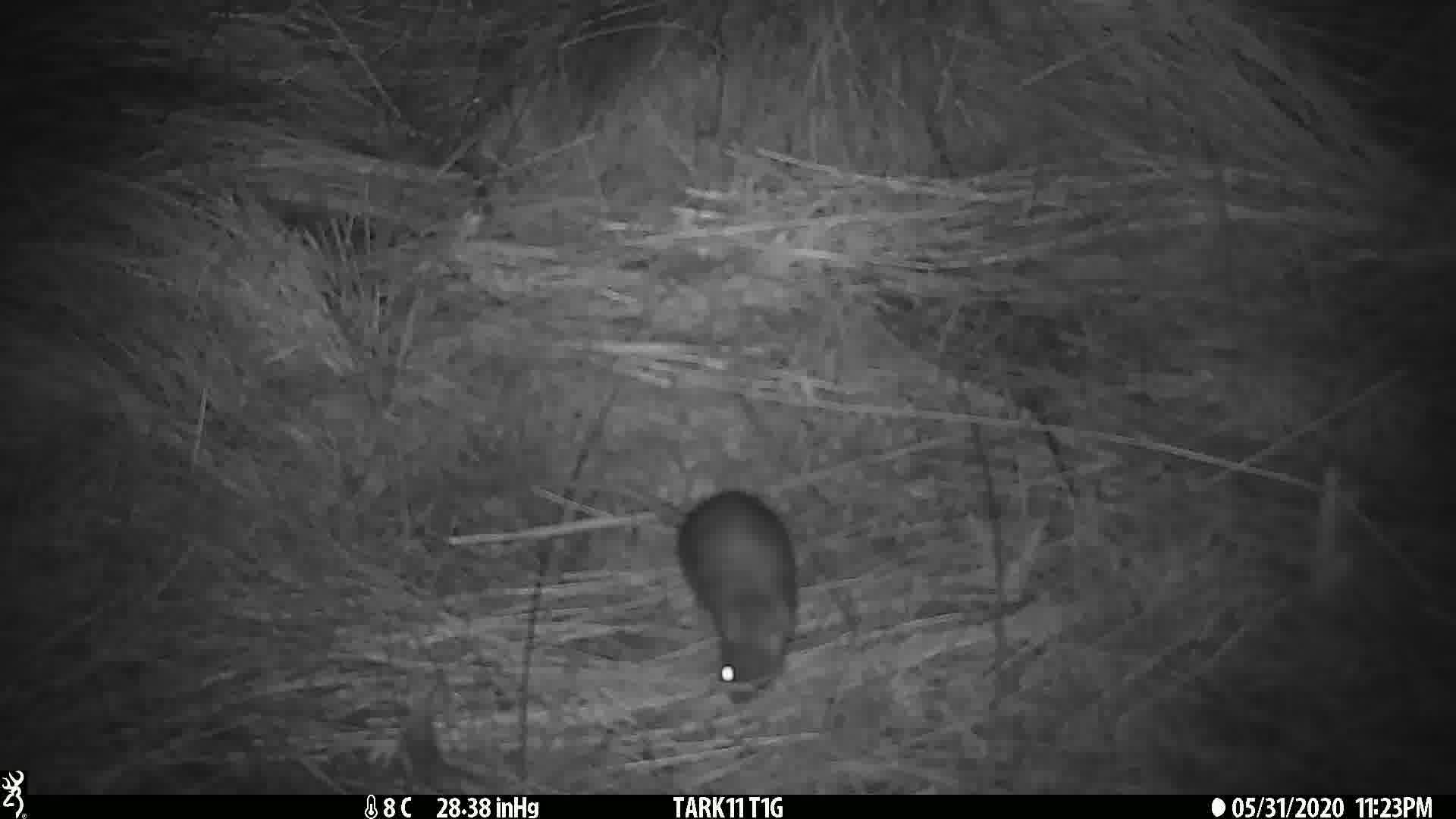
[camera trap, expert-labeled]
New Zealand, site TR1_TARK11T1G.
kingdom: Animalia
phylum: Chordata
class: Mammalia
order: Rodentia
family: Muridae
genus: Rattus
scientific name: Rattus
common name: rat